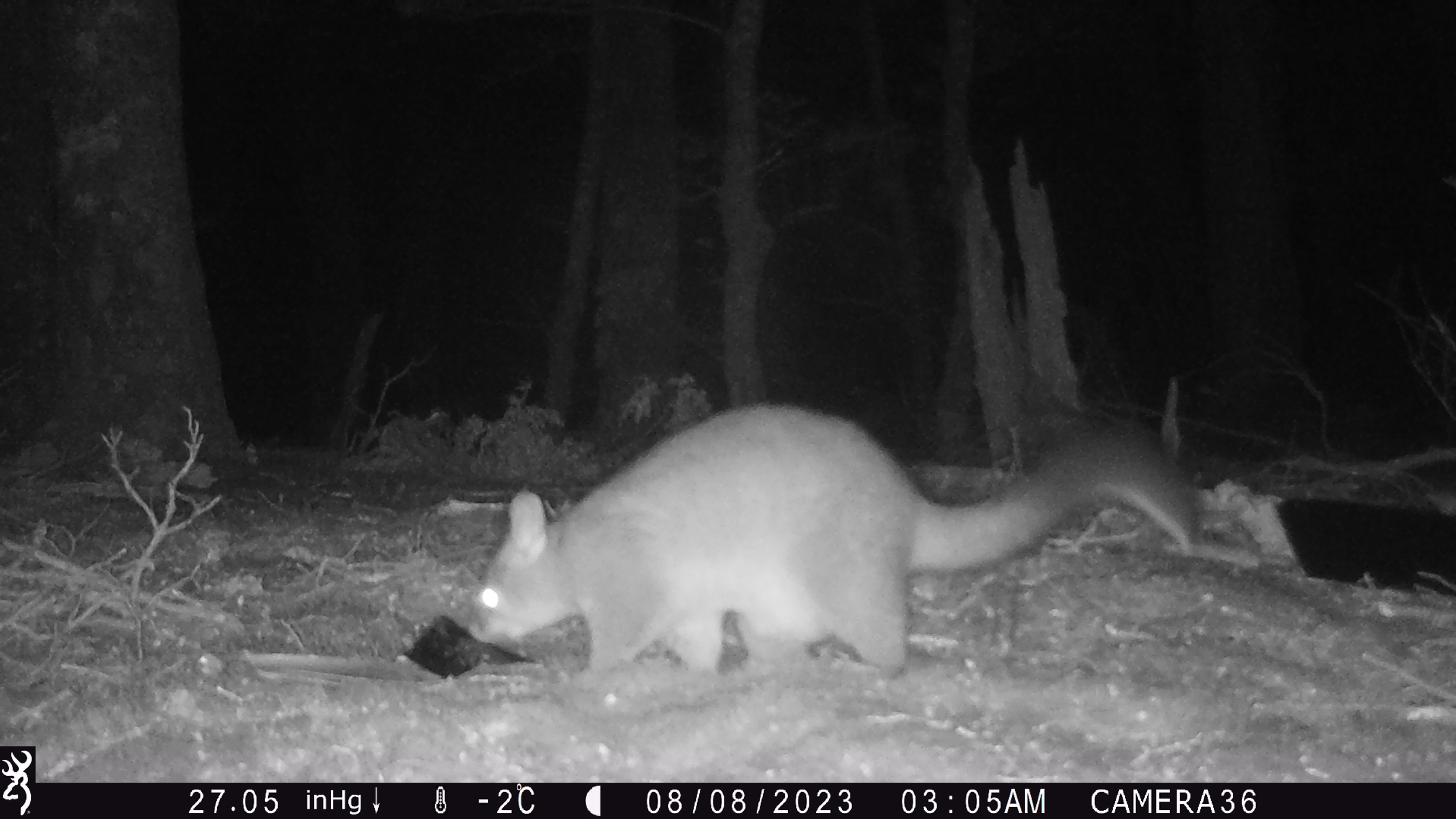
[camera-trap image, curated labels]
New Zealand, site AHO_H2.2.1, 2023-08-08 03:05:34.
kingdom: Animalia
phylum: Chordata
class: Mammalia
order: Carnivora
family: Mustelidae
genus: Mustela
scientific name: Mustela erminea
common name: stoat